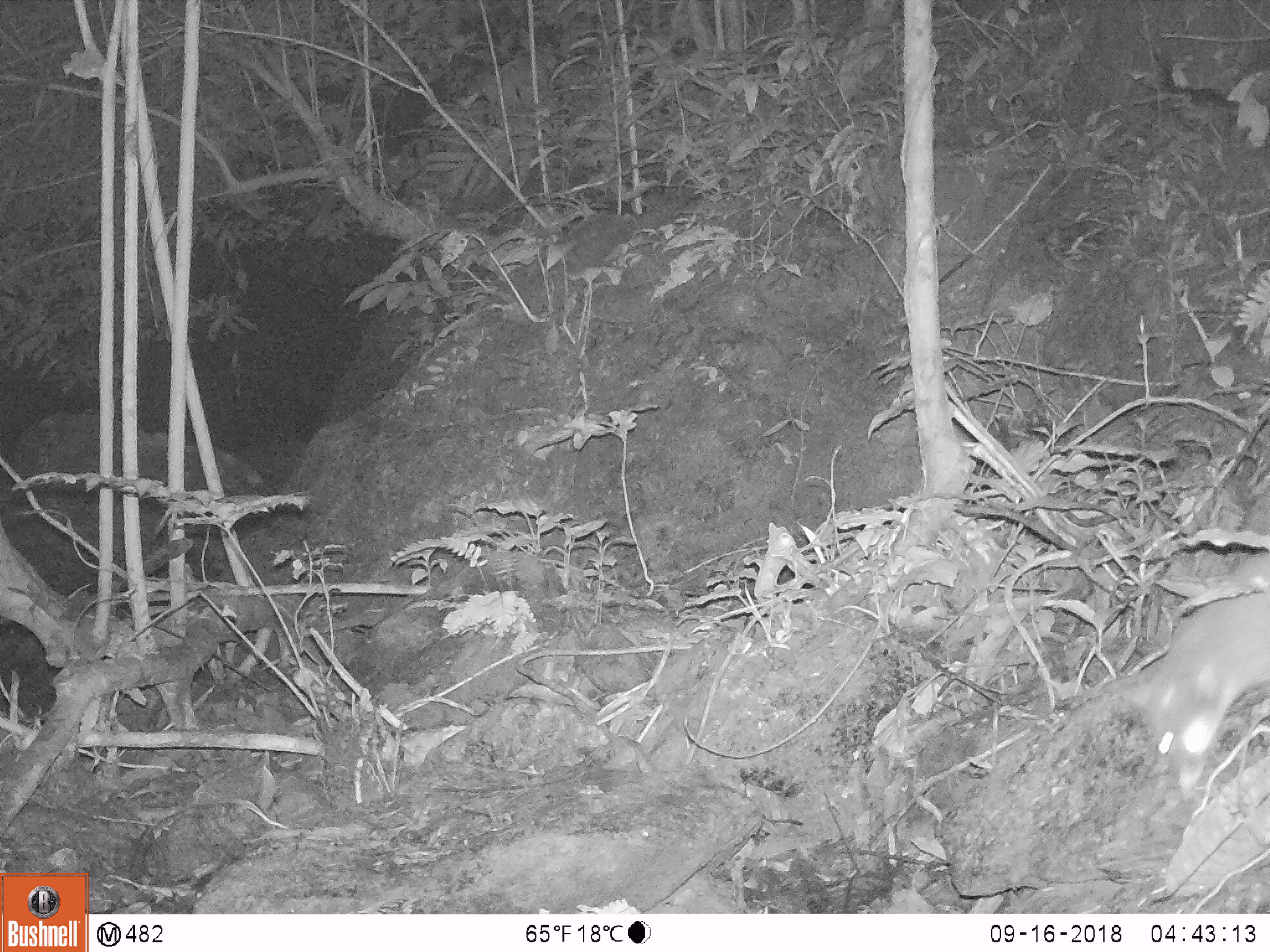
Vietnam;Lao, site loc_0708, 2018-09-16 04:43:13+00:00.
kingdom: Animalia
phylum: Chordata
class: Mammalia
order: Carnivora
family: Mustelidae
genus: Melogale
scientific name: Melogale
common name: ferret badger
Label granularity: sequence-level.